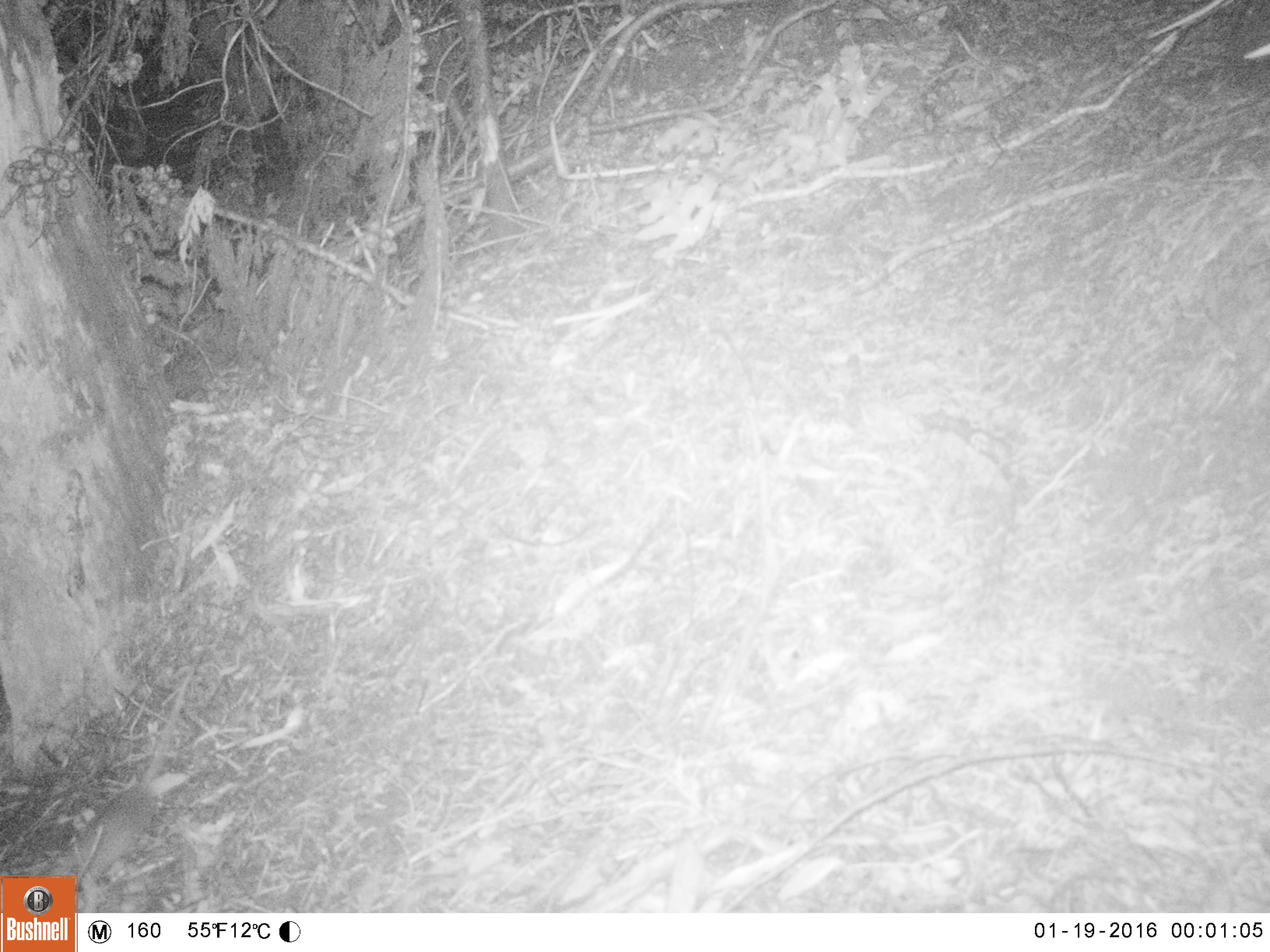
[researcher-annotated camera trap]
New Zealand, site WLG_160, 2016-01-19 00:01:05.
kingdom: Animalia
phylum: Chordata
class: Mammalia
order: Rodentia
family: Muridae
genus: Rattus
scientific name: Rattus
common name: rat